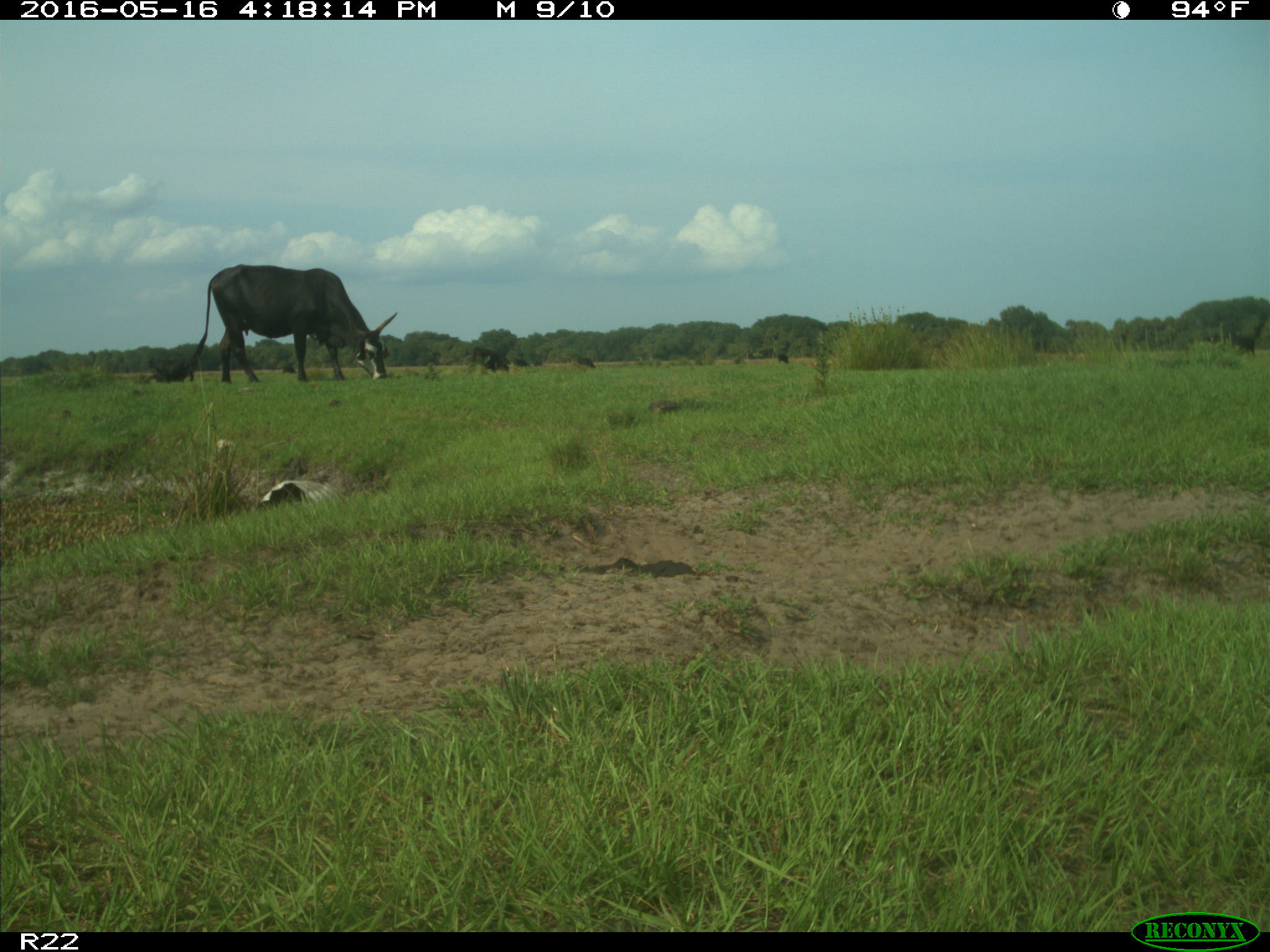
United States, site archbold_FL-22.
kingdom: Animalia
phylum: Chordata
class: Mammalia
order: Artiodactyla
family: Bovidae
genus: Bos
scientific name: Bos taurus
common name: domestic cow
Bos taurus (domestic cow).